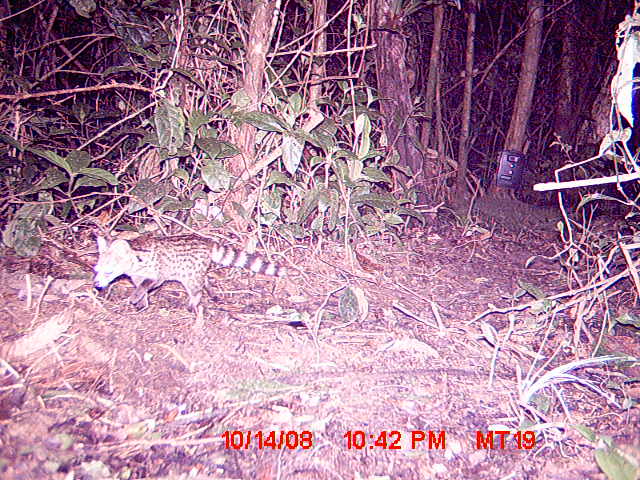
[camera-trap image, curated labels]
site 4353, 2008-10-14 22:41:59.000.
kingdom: Animalia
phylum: Chordata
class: Mammalia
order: Carnivora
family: Viverridae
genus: Viverricula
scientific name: Viverricula indica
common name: small indian civet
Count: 1.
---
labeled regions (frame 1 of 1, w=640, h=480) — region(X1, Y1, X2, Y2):
viverricula indica: region(91, 233, 301, 312); region(471, 195, 569, 240)